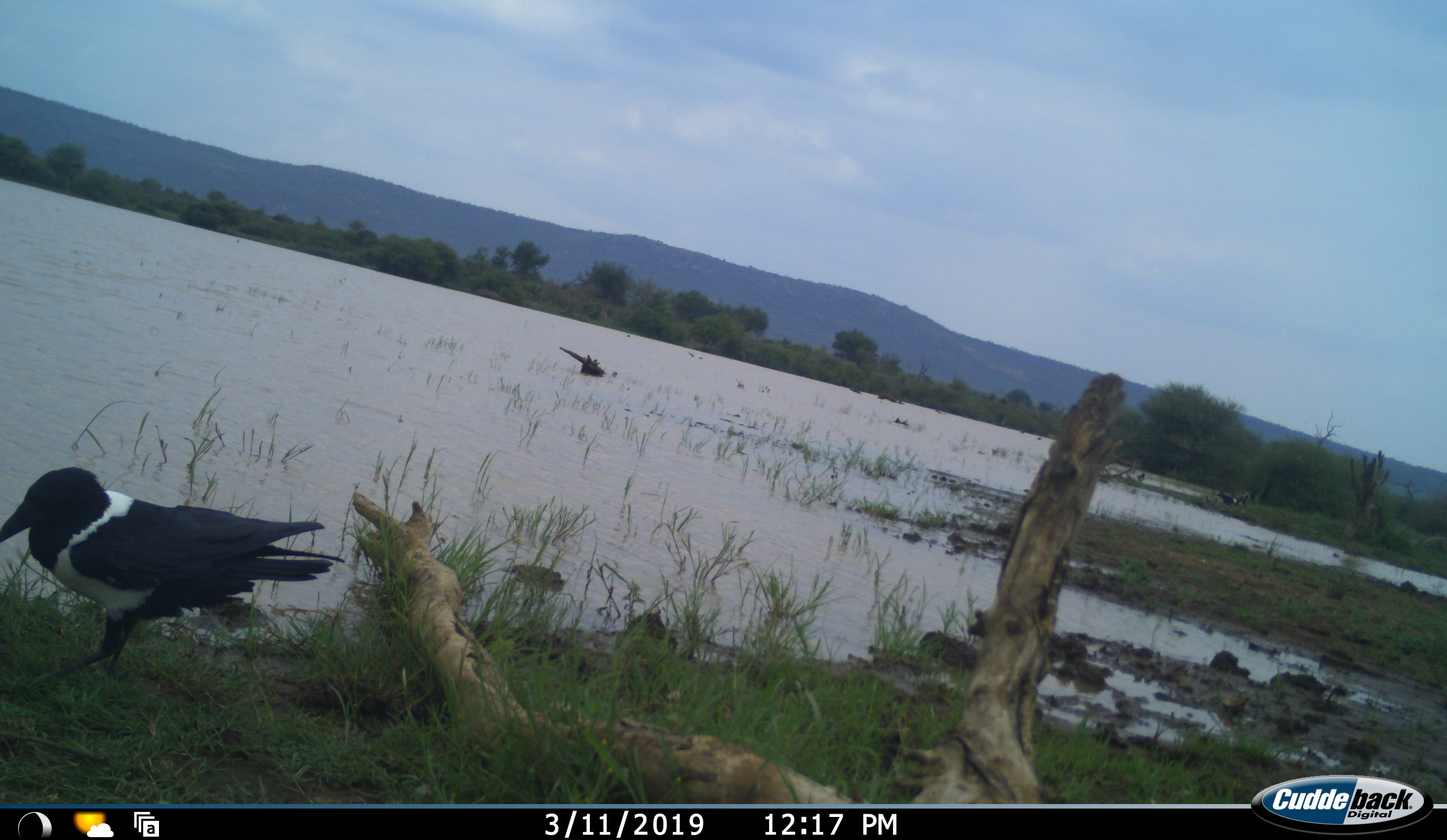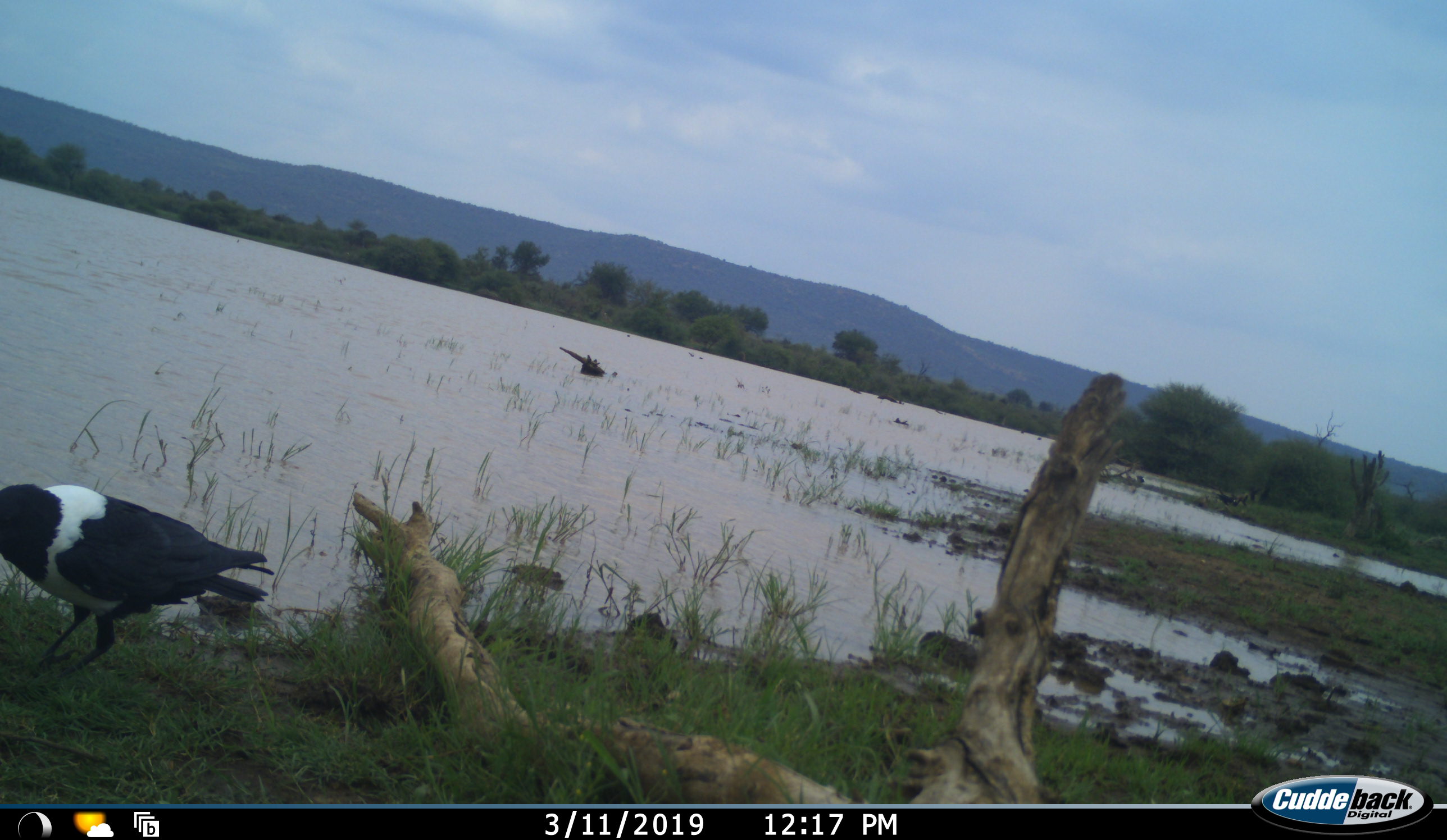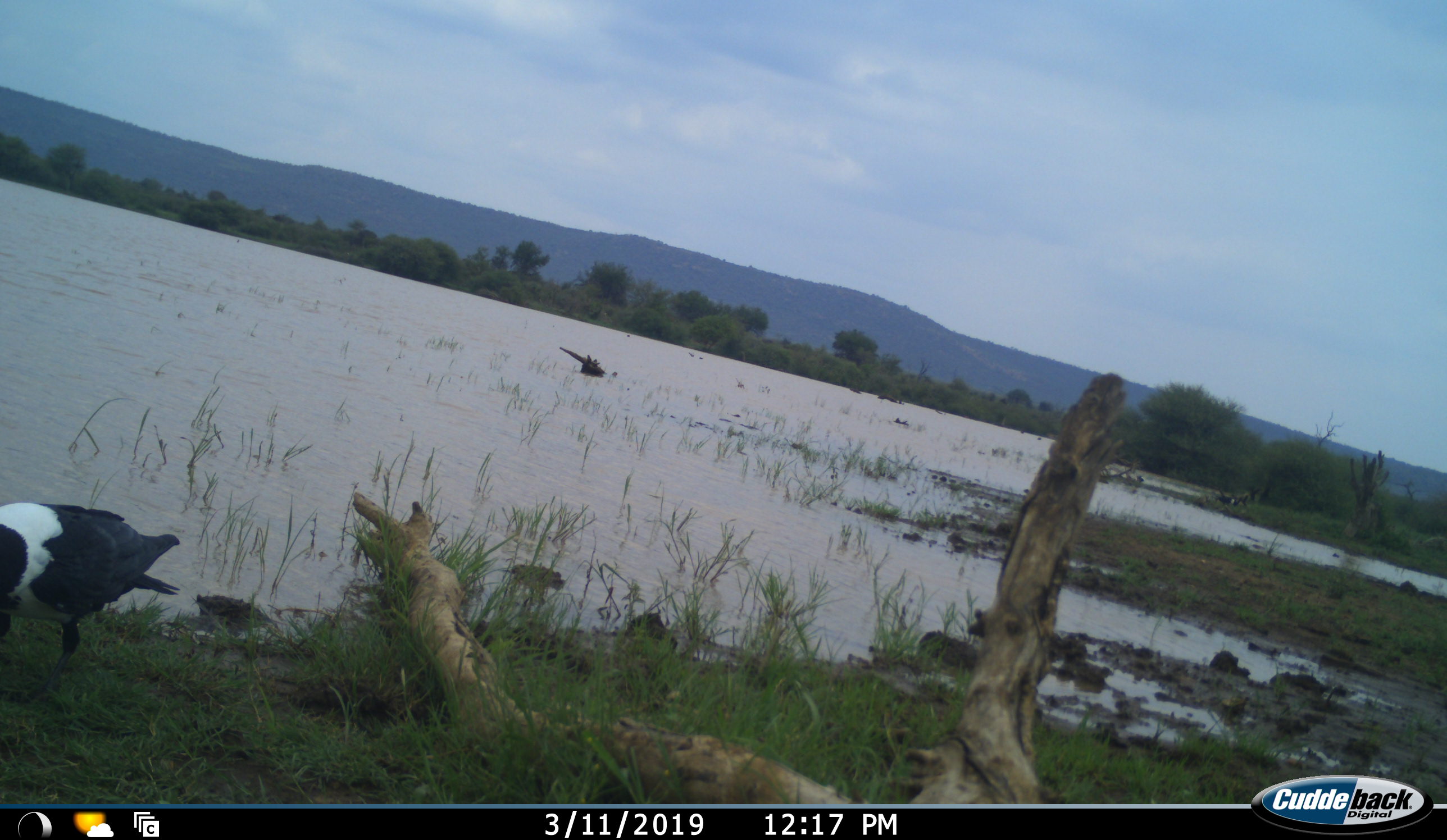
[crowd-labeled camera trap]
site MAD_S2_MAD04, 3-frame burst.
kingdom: Animalia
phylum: Chordata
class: Aves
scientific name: Aves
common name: bird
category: birdother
Birdother (bird) (Aves), count 1. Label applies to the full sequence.